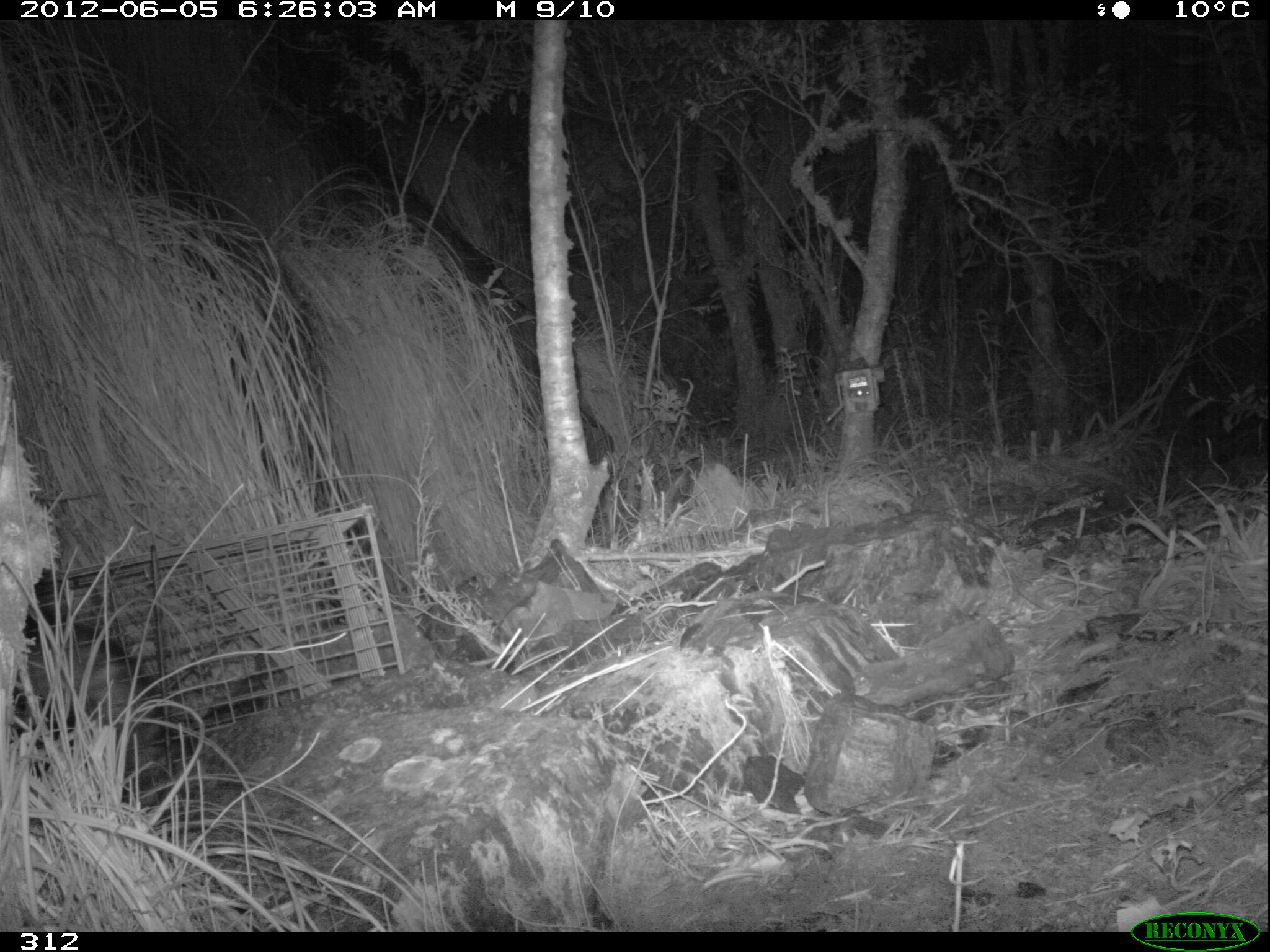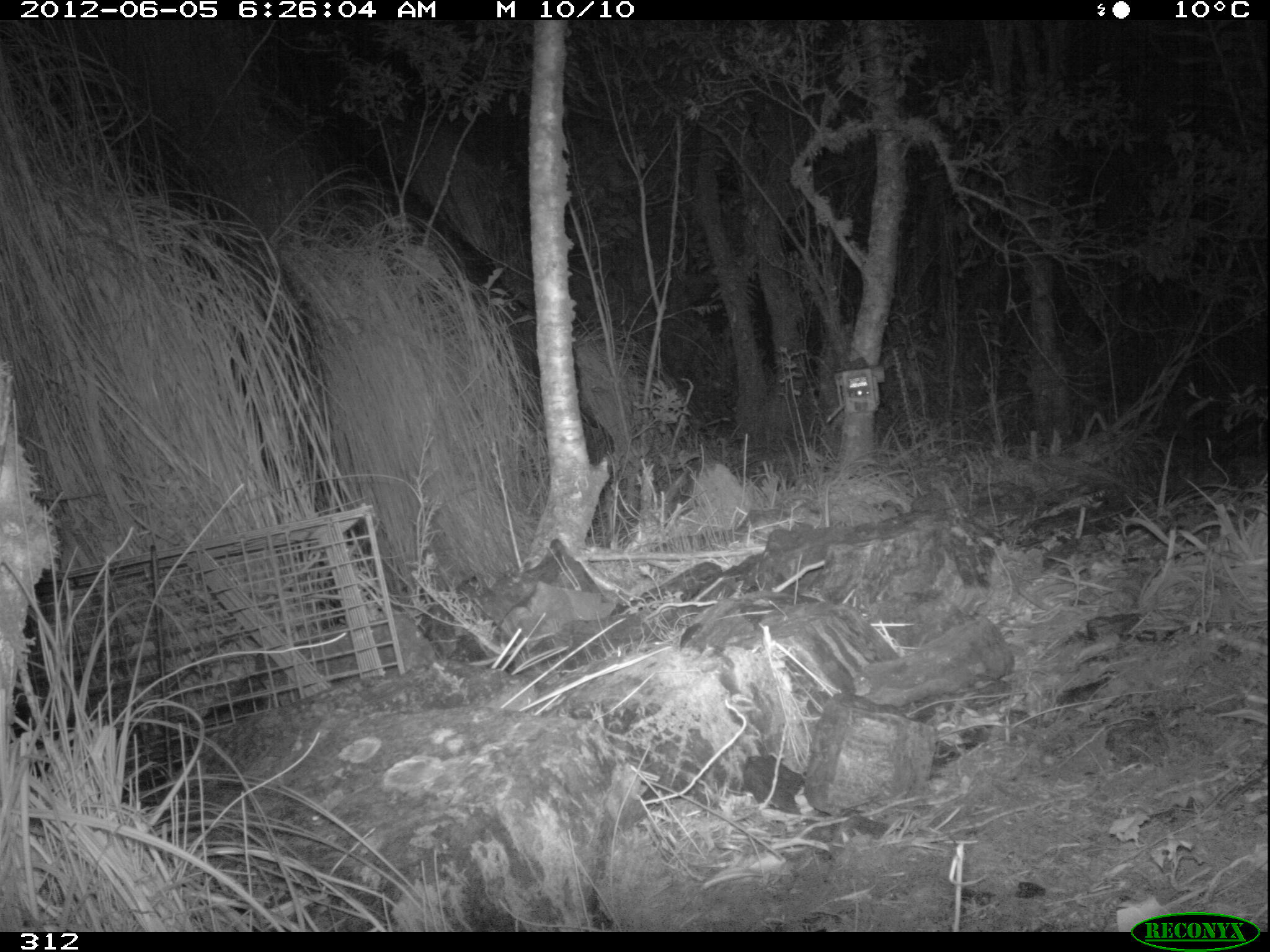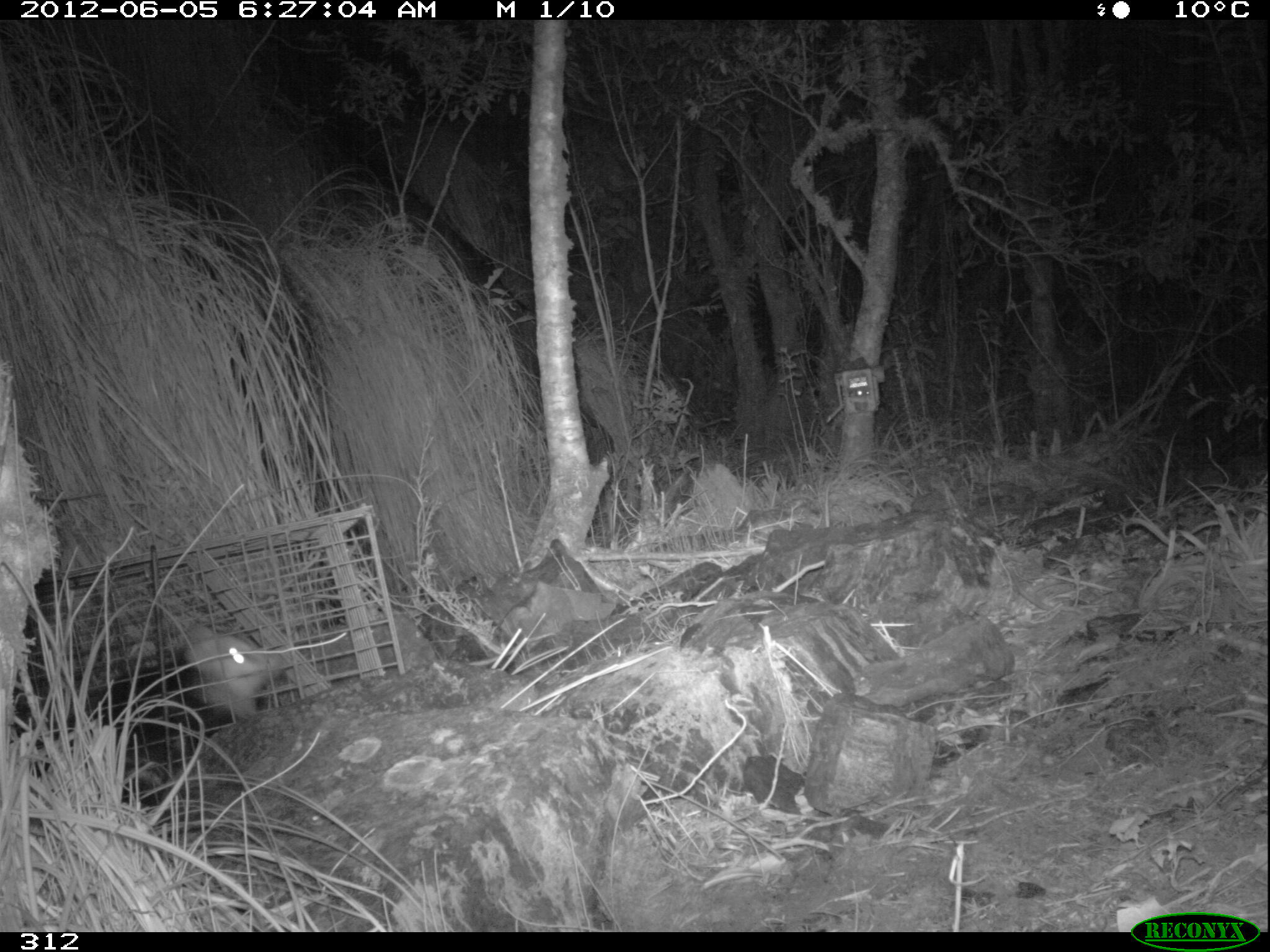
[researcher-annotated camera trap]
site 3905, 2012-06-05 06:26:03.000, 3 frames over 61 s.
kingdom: Animalia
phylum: Chordata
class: Mammalia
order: Didelphimorphia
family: Didelphidae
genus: Didelphis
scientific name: Didelphis pernigra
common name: andean white-eared opossum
Didelphis pernigra (andean white-eared opossum).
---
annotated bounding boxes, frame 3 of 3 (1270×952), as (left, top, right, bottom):
didelphis pernigra: (4, 624, 286, 810)